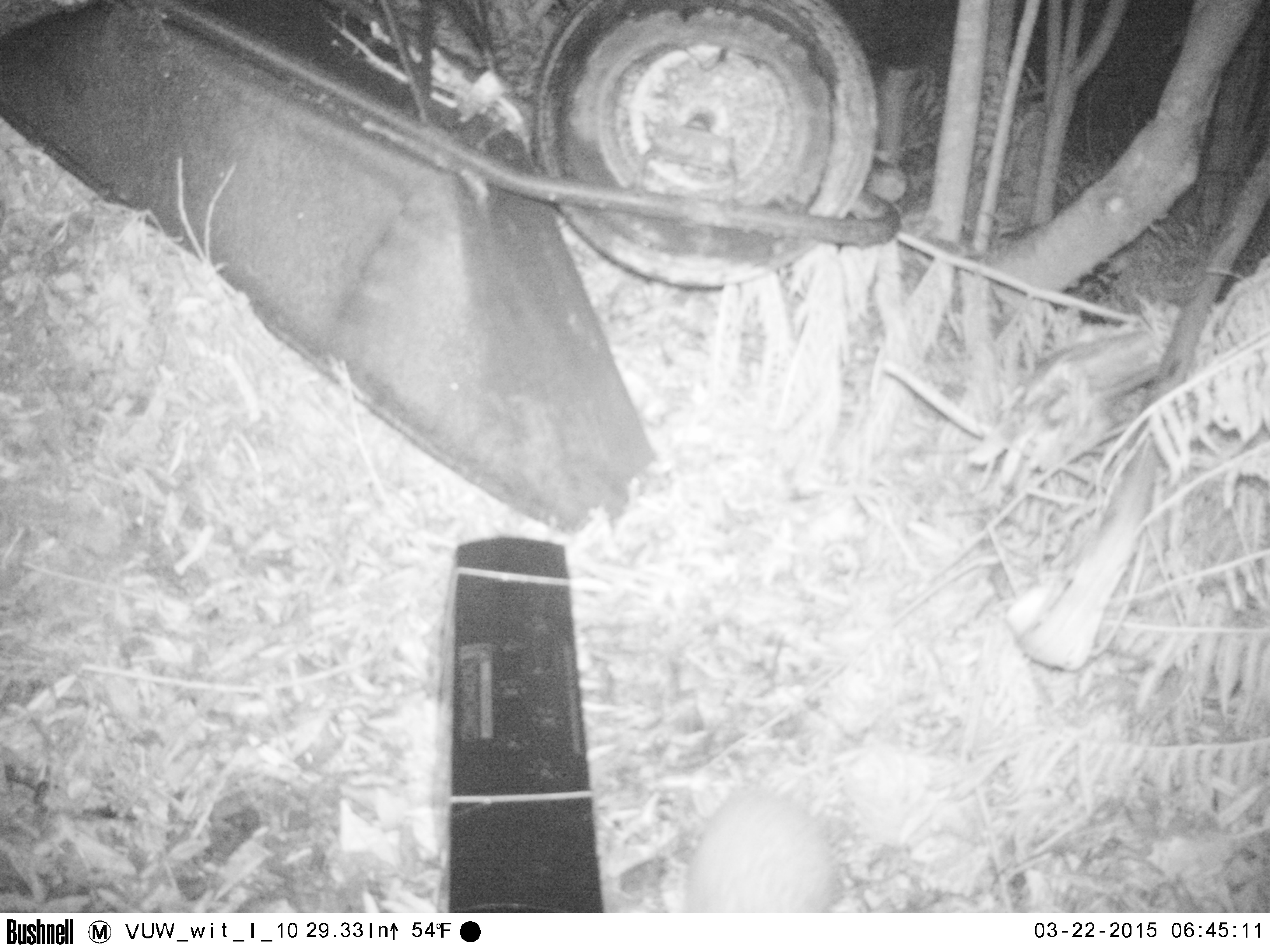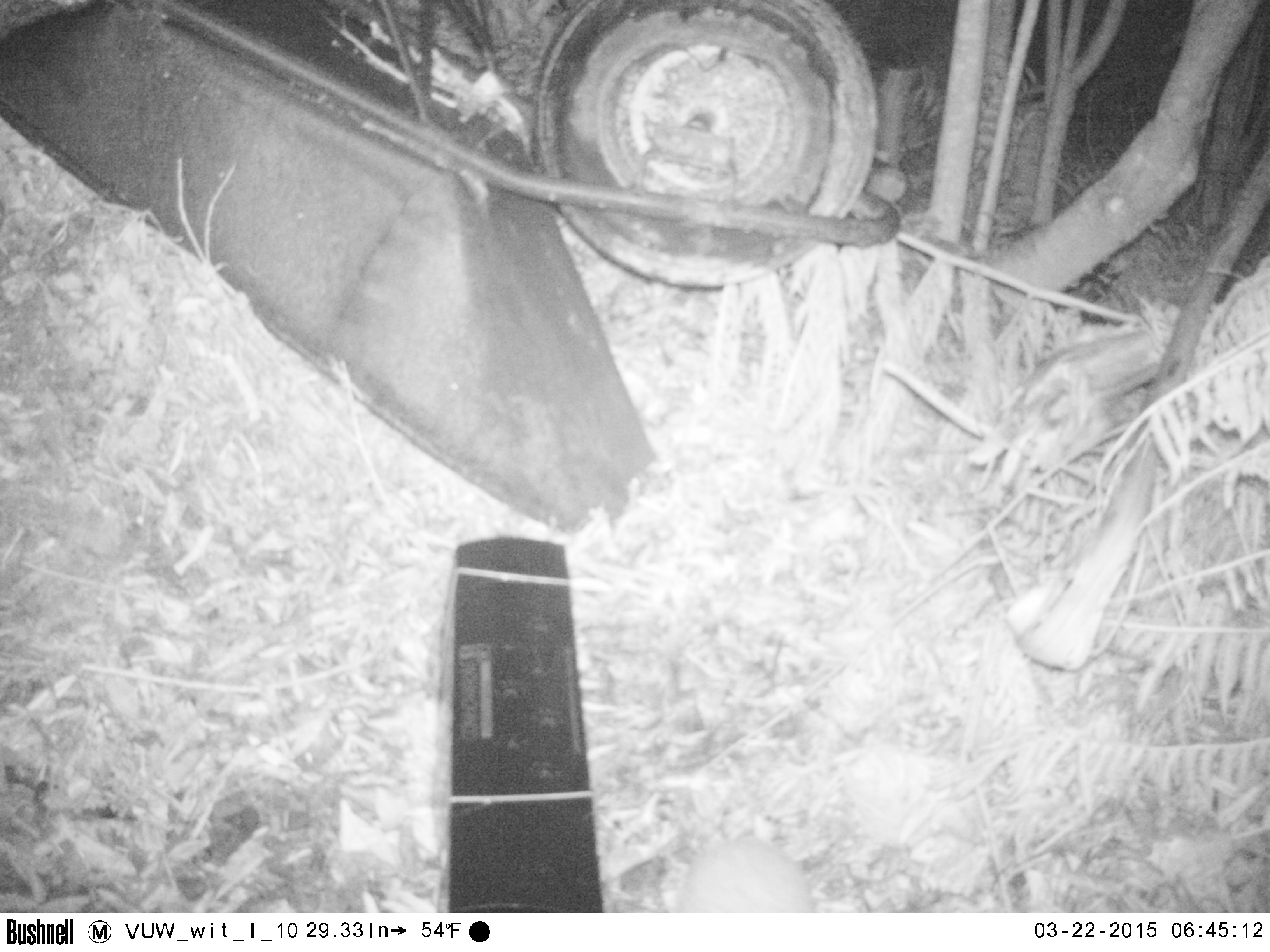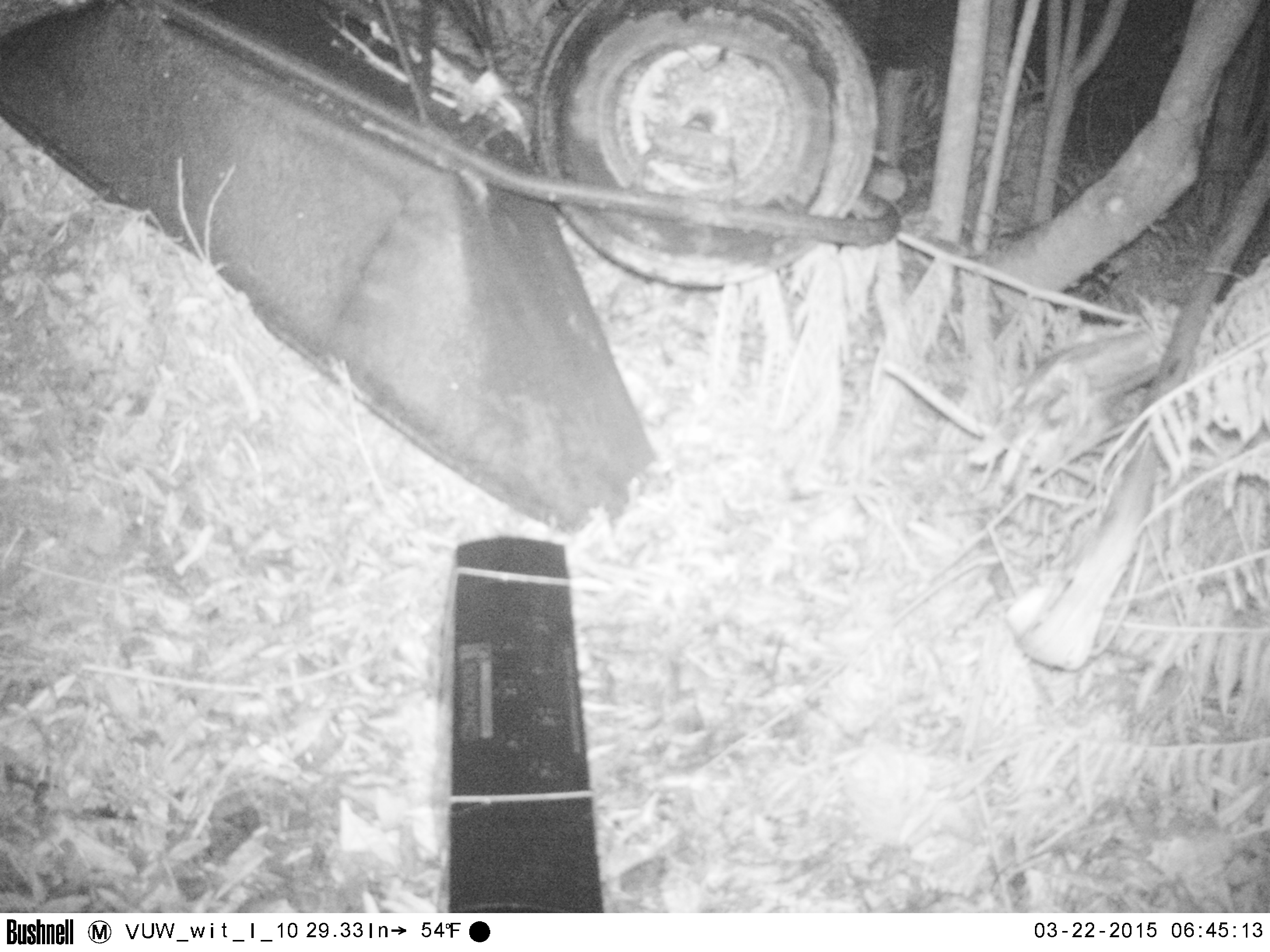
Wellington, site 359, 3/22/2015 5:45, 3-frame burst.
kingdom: Animalia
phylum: Chordata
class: Mammalia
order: Eulipotyphla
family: Erinaceidae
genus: Erinaceus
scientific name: Erinaceus europaeus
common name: hedgehog